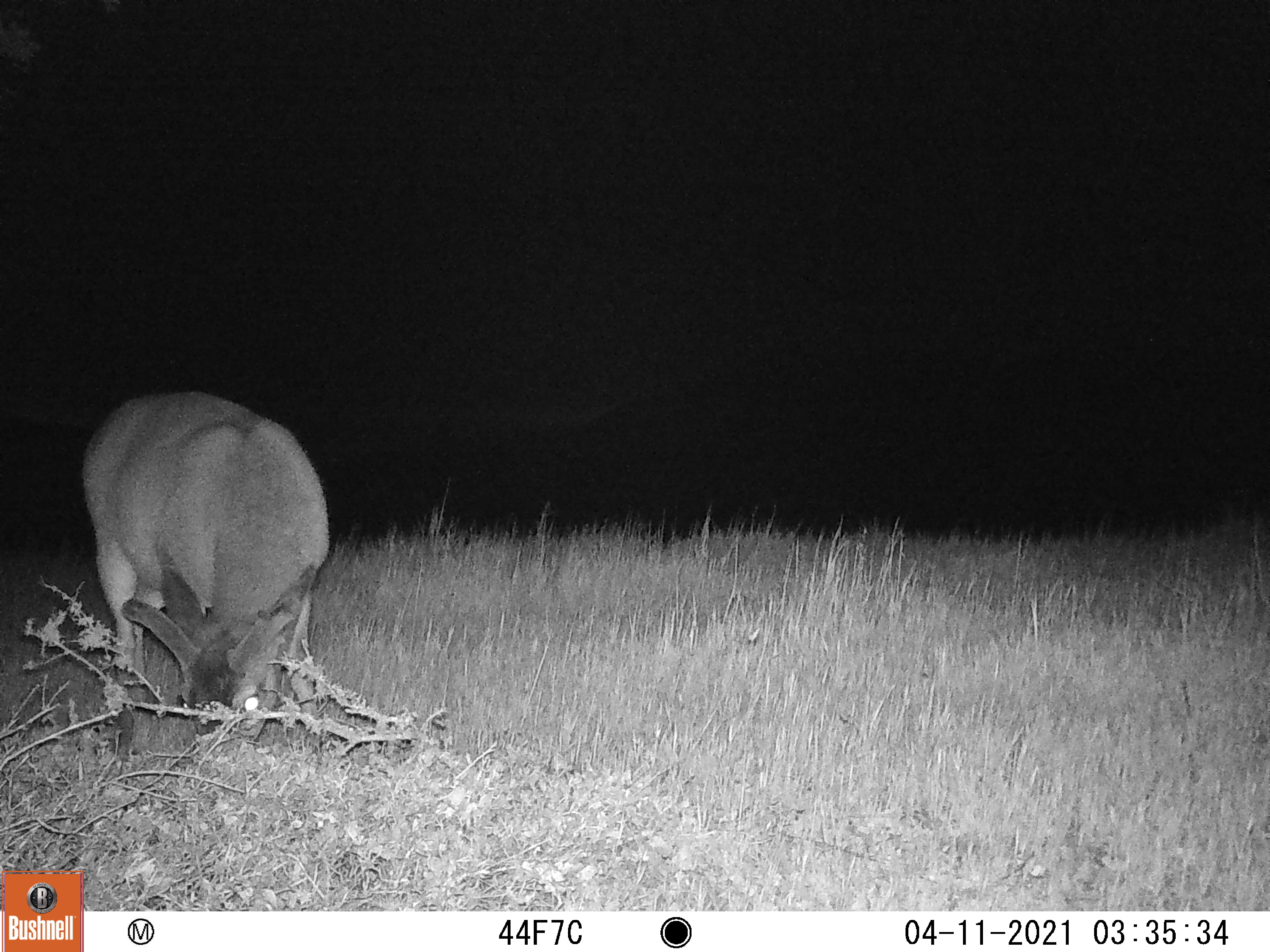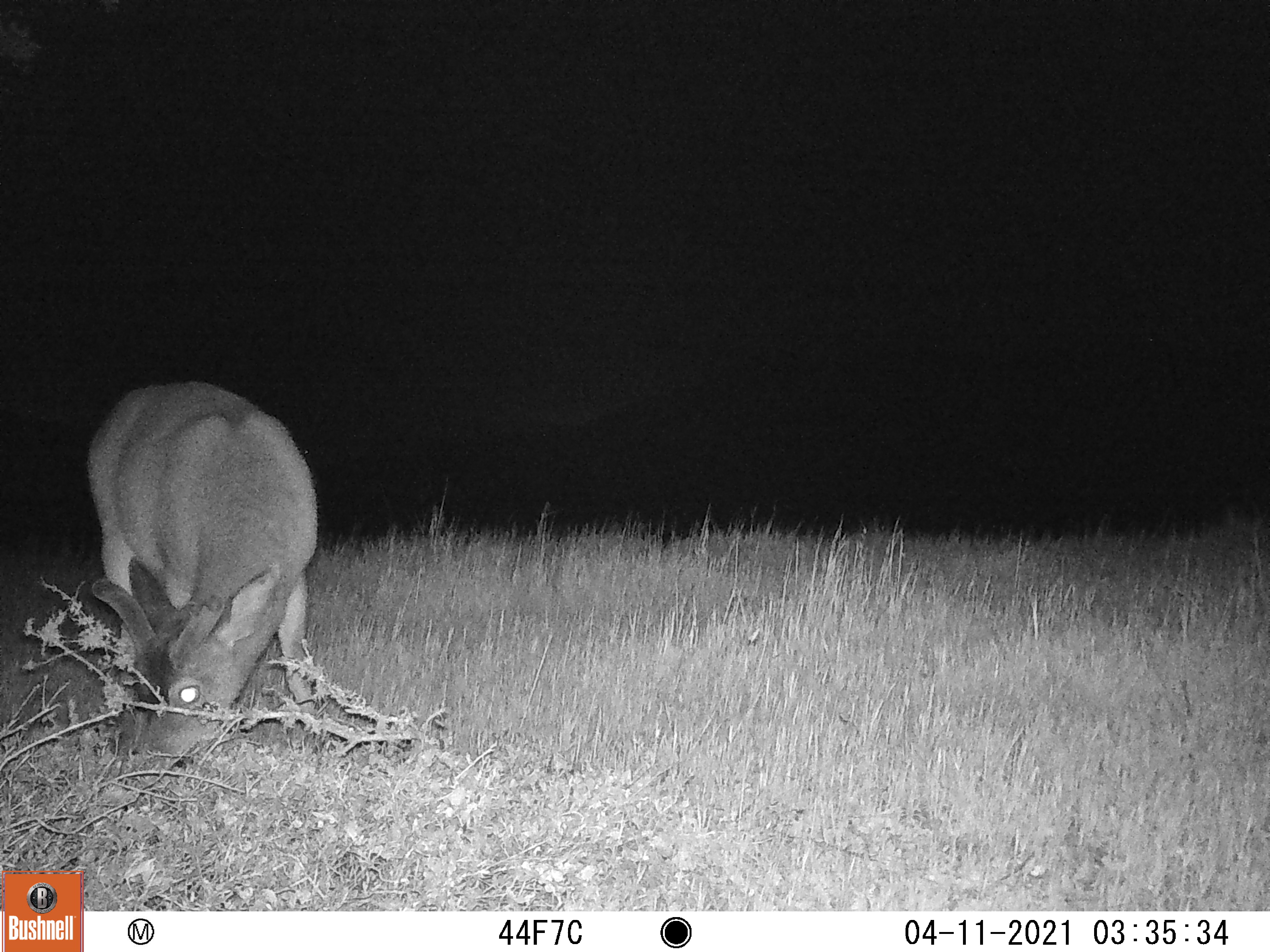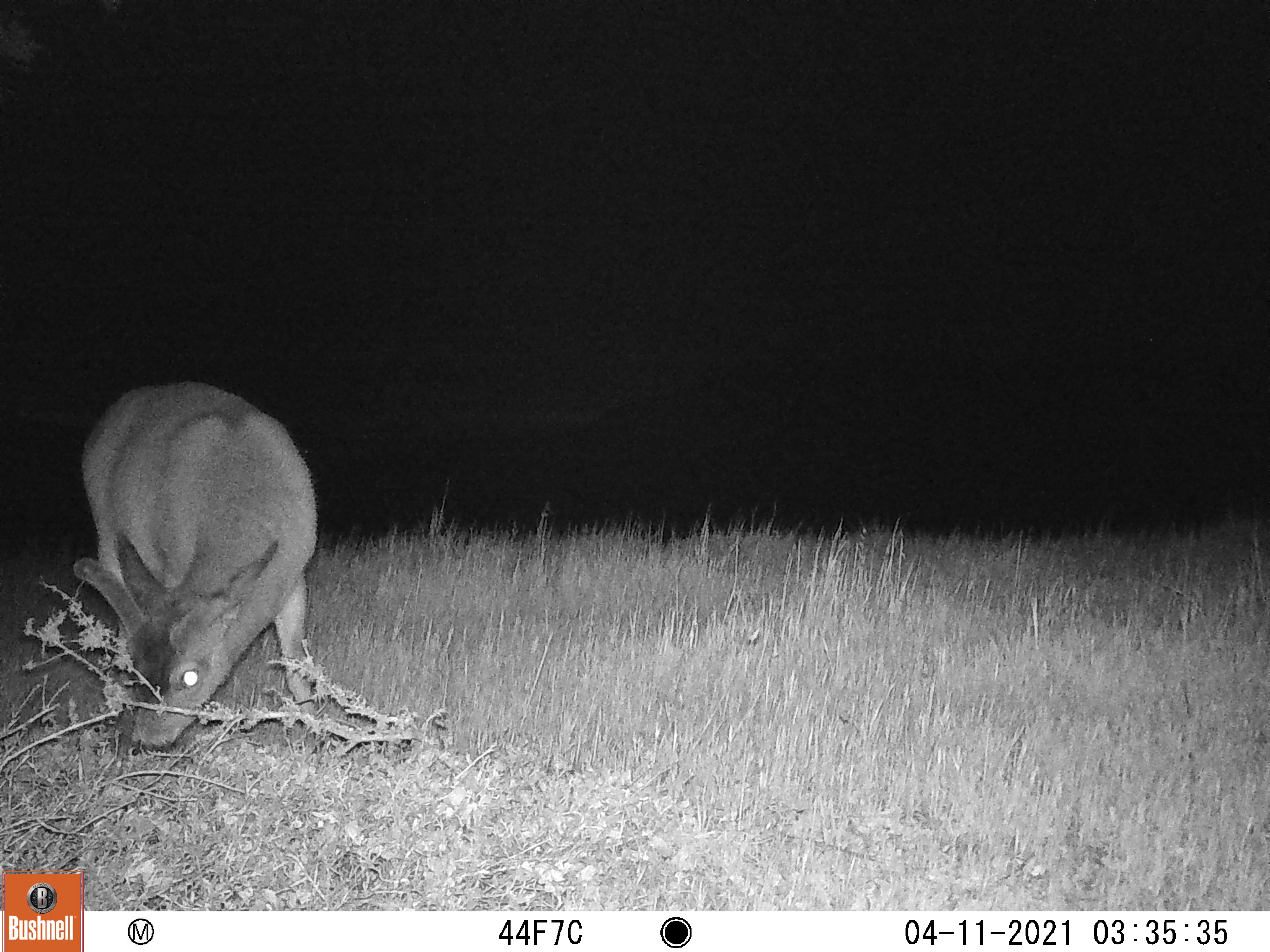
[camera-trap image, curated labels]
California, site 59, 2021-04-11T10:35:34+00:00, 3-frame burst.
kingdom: Animalia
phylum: Chordata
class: Mammalia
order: Artiodactyla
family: Cervidae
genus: Odocoileus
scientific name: Odocoileus hemionus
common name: mule deer